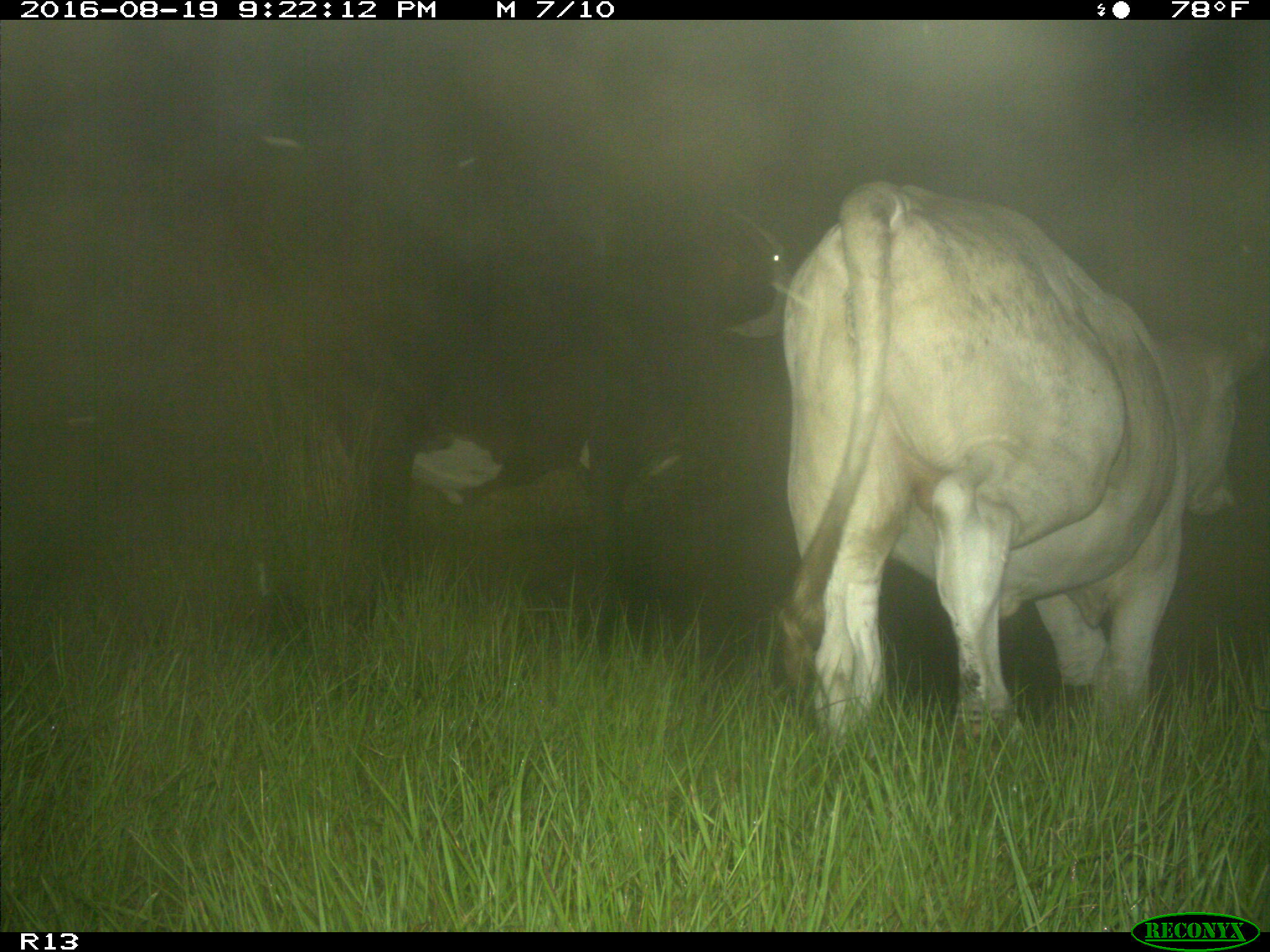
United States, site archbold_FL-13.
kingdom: Animalia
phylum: Chordata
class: Mammalia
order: Artiodactyla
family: Bovidae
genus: Bos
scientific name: Bos taurus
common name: domestic cow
Bos taurus (domestic cow).